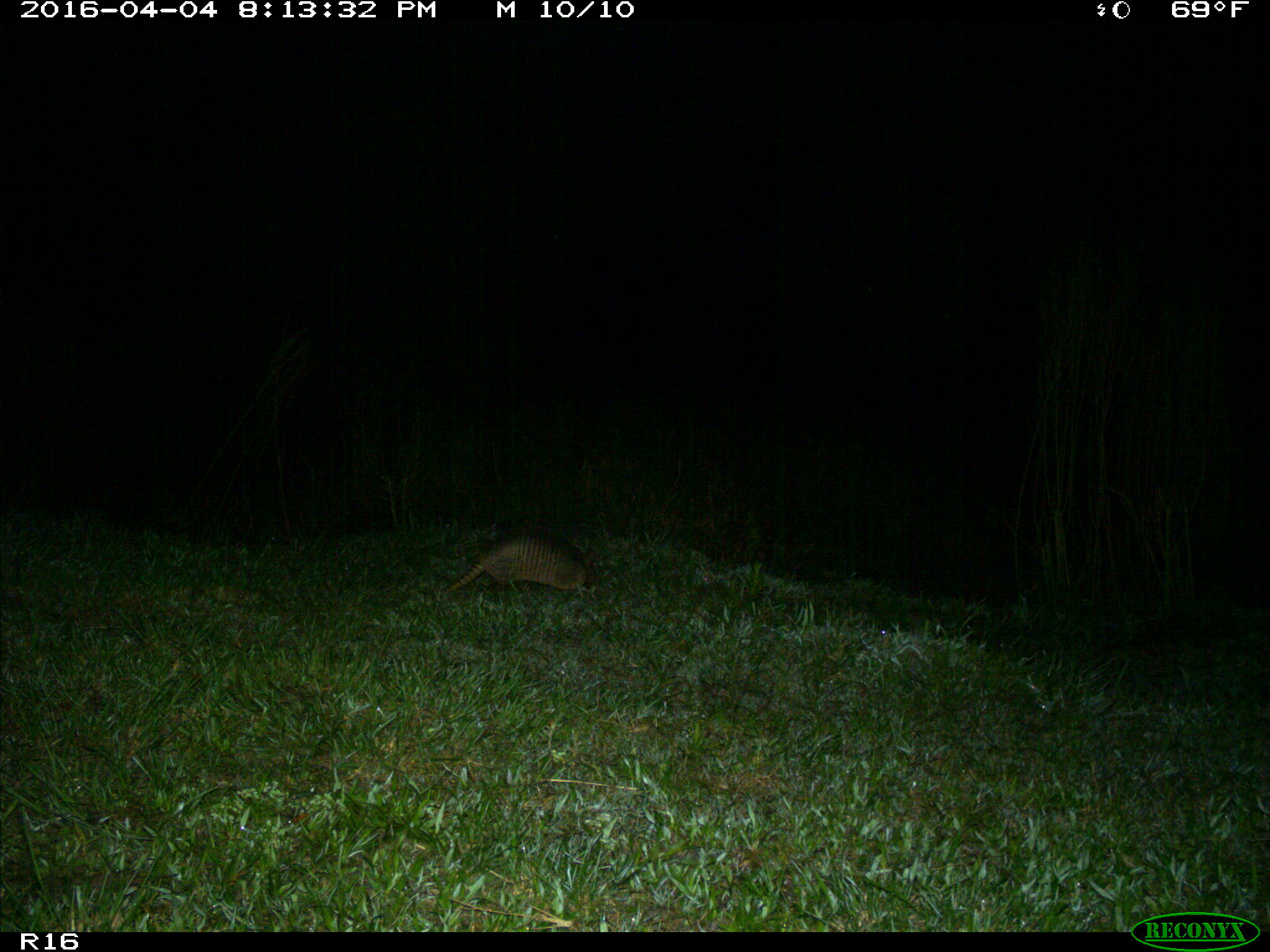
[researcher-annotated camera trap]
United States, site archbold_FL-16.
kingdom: Animalia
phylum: Chordata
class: Mammalia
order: Cingulata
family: Dasypodidae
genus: Dasypus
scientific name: Dasypus novemcinctus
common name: nine-banded armadillo